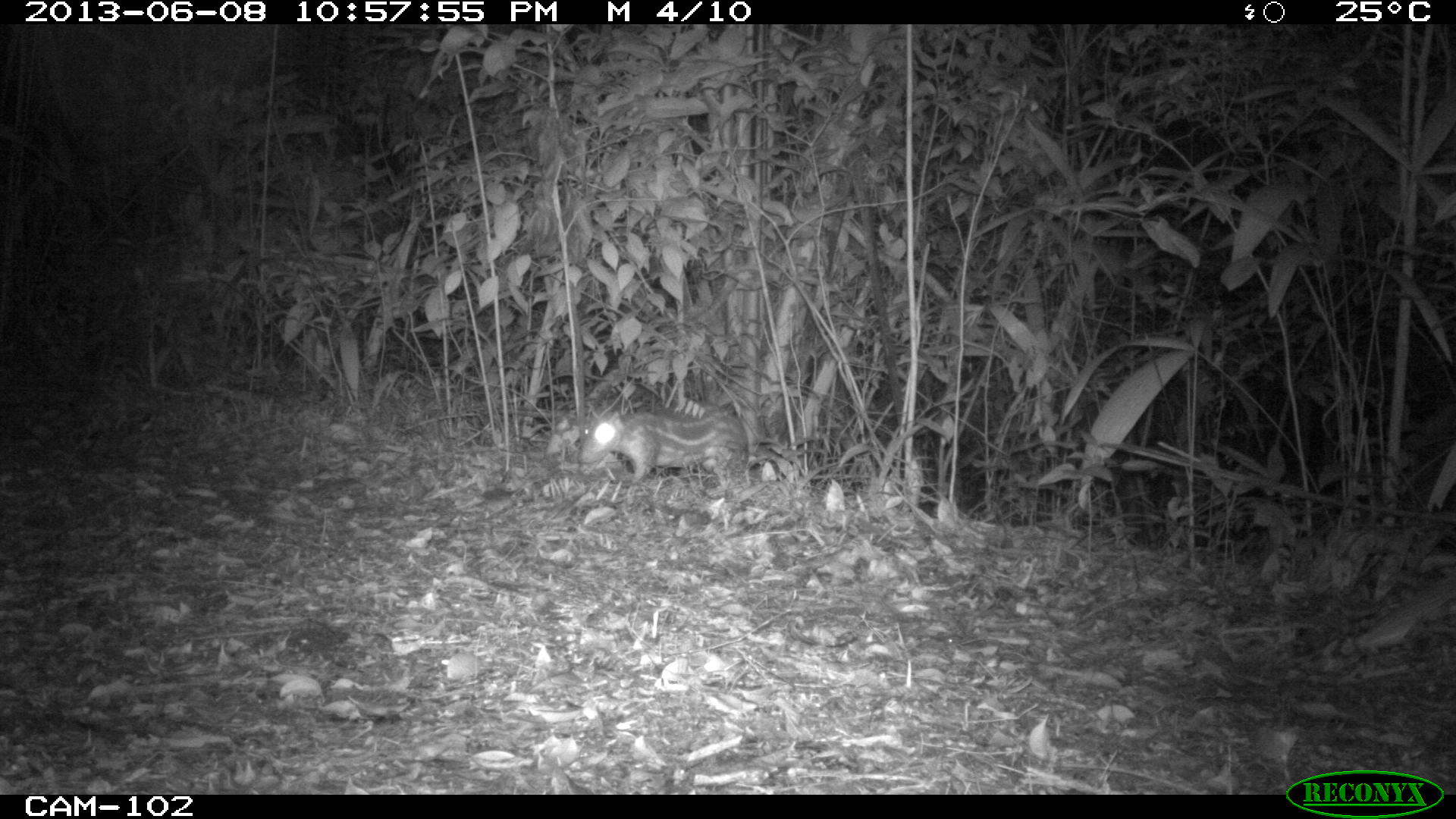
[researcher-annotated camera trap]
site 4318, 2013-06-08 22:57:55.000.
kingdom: Animalia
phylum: Chordata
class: Mammalia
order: Rodentia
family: Cuniculidae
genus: Cuniculus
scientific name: Cuniculus paca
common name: lowland paca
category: agouti paca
Agouti paca (lowland paca) (Cuniculus paca), count 2.